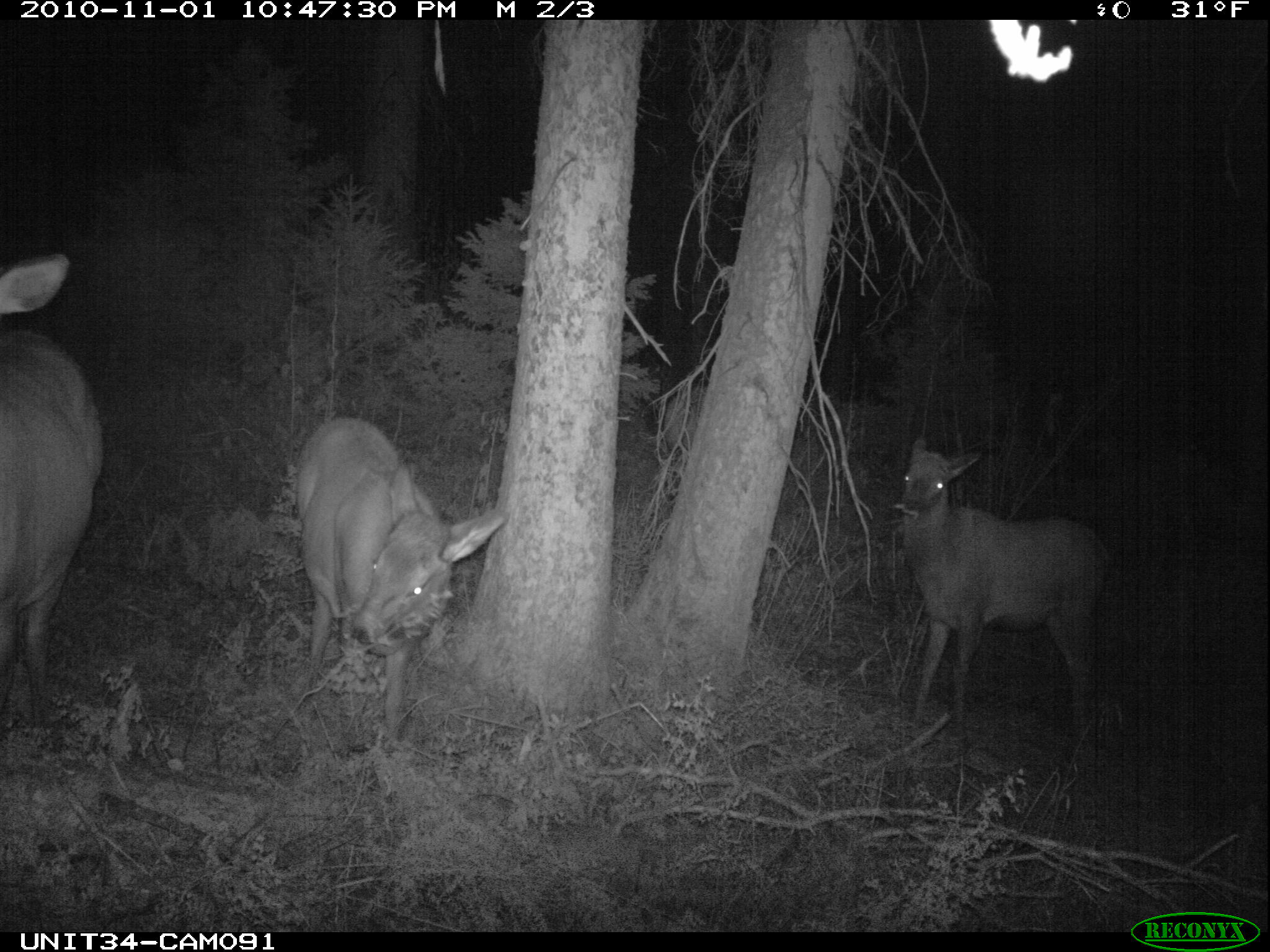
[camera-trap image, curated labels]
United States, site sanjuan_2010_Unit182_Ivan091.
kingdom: Animalia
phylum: Chordata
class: Mammalia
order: Artiodactyla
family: Cervidae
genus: Cervus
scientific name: Cervus elaphus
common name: red deer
Cervus elaphus (red deer).